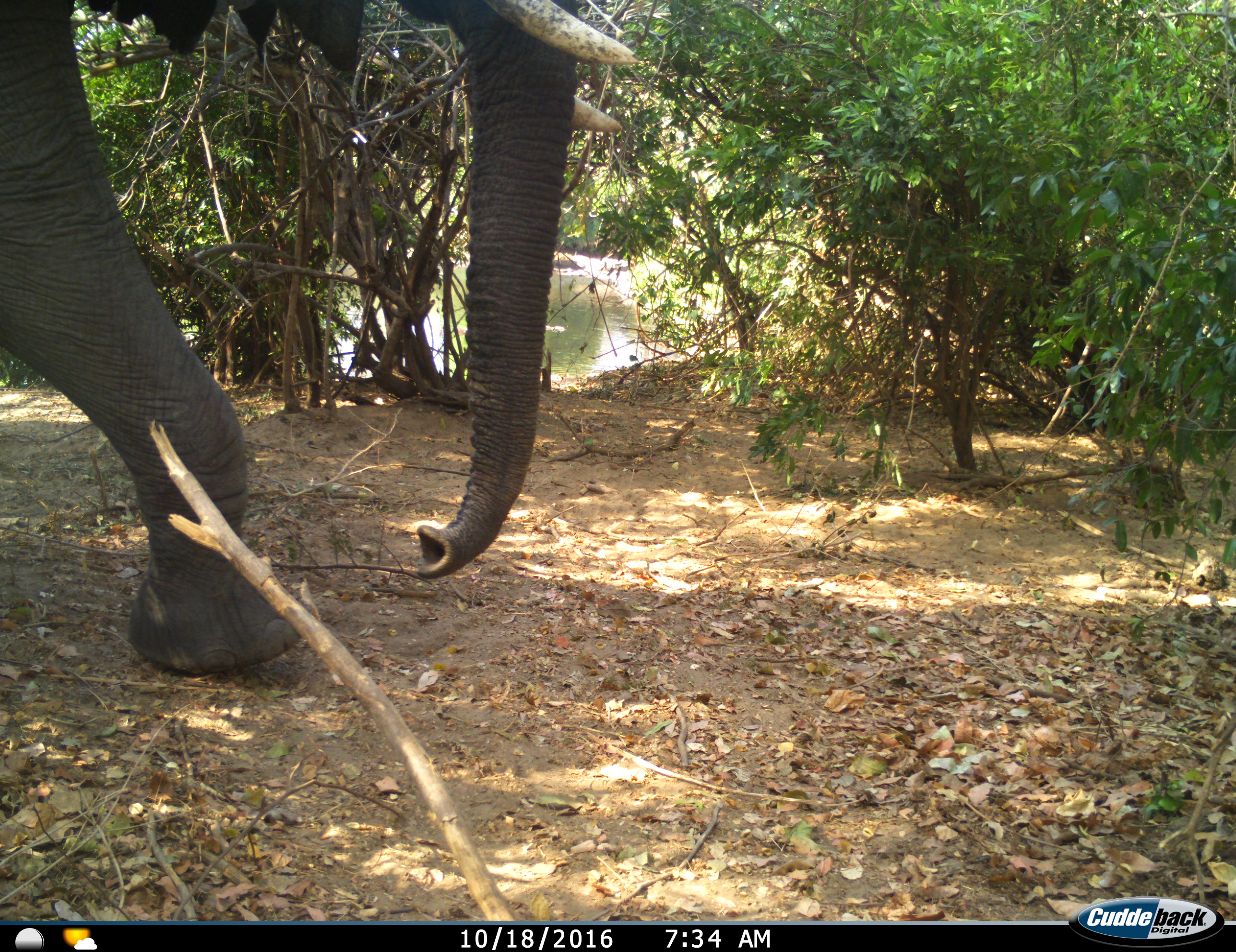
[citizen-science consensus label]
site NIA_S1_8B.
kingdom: Animalia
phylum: Chordata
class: Mammalia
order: Proboscidea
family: Elephantidae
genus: Loxodonta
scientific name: Loxodonta africana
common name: african bush elephant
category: elephant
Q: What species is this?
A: Elephant (african bush elephant) (Loxodonta africana).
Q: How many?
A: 1.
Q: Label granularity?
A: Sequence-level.